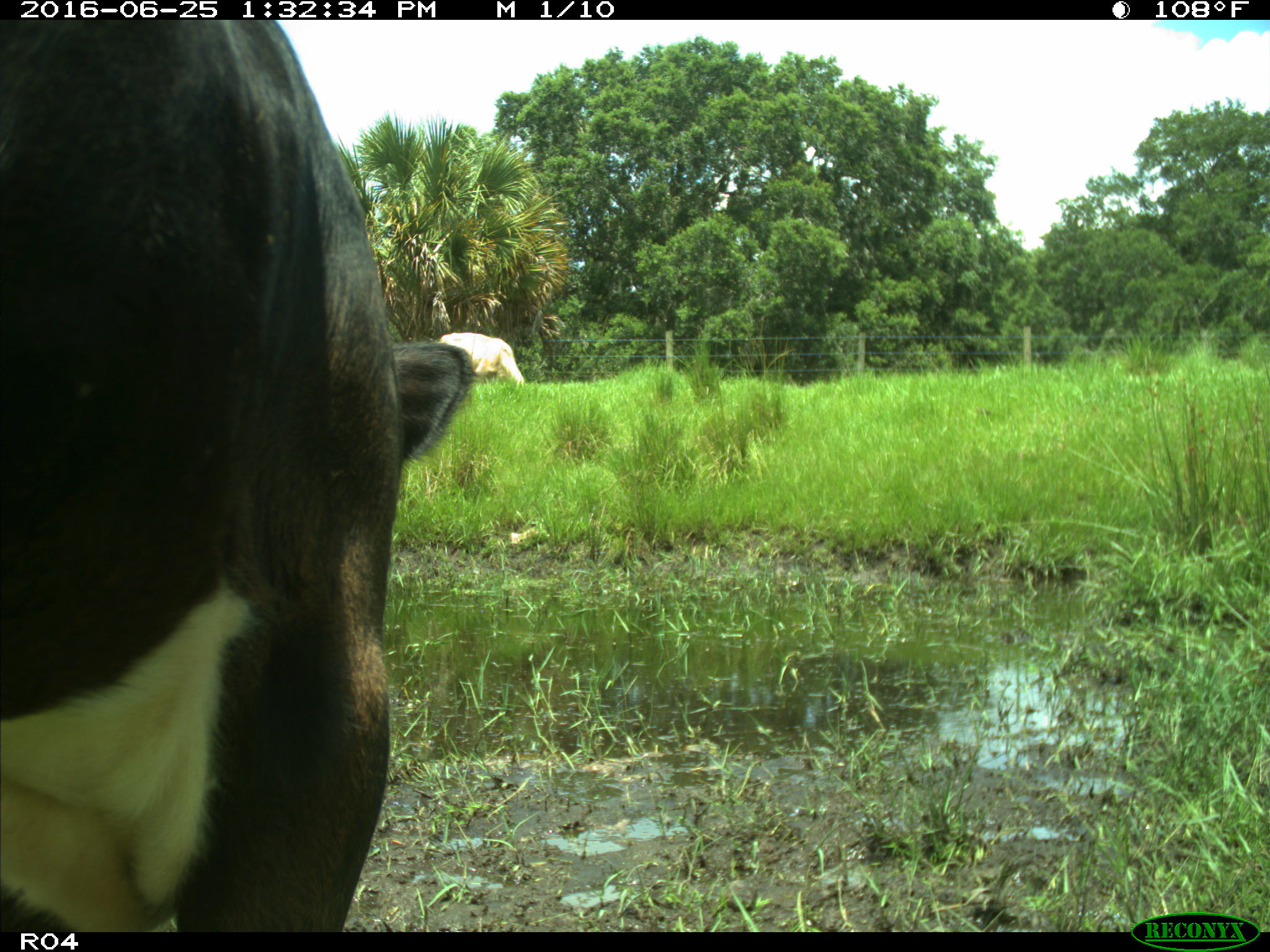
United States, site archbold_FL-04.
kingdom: Animalia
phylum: Chordata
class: Mammalia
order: Artiodactyla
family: Bovidae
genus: Bos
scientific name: Bos taurus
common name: domestic cow